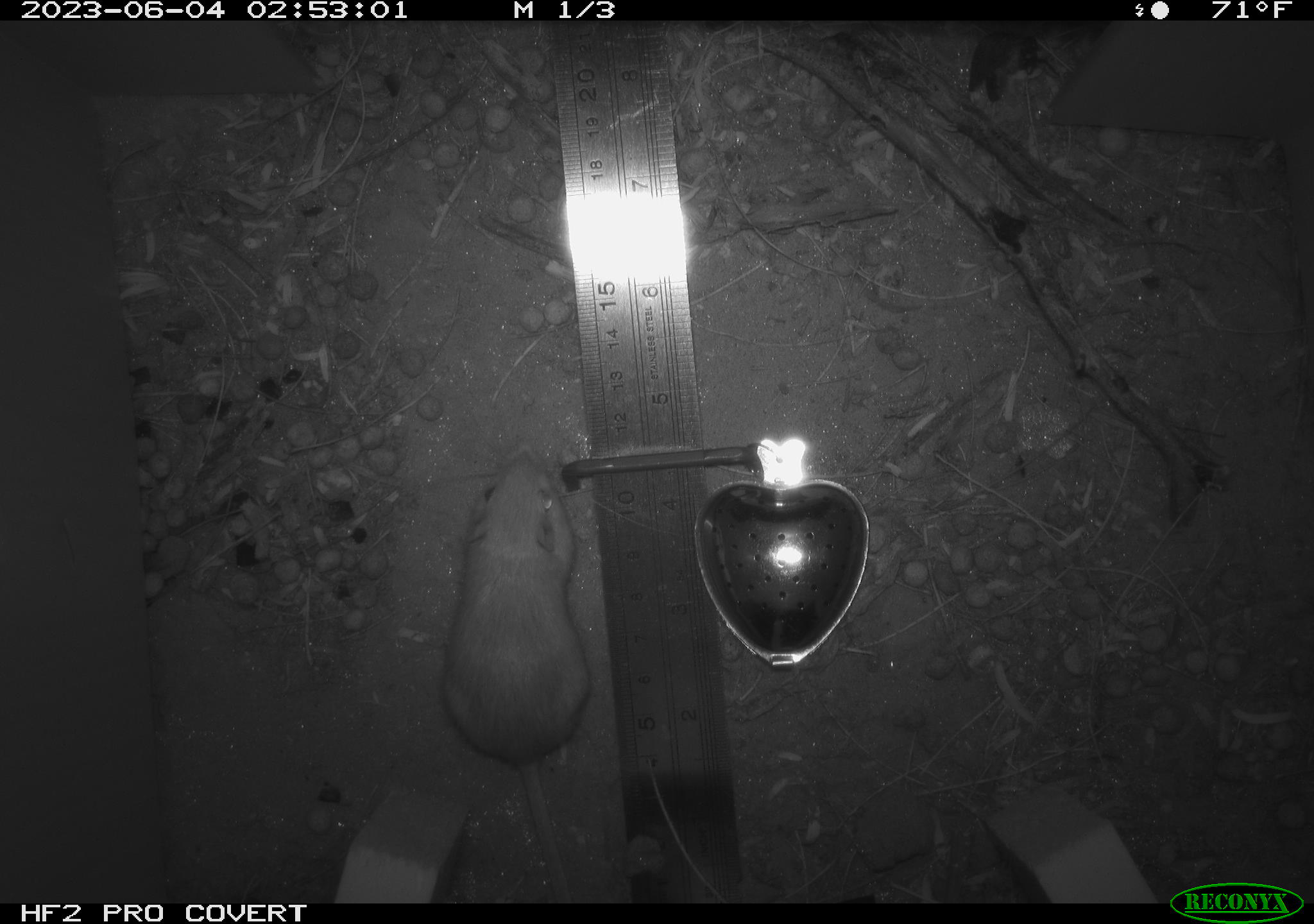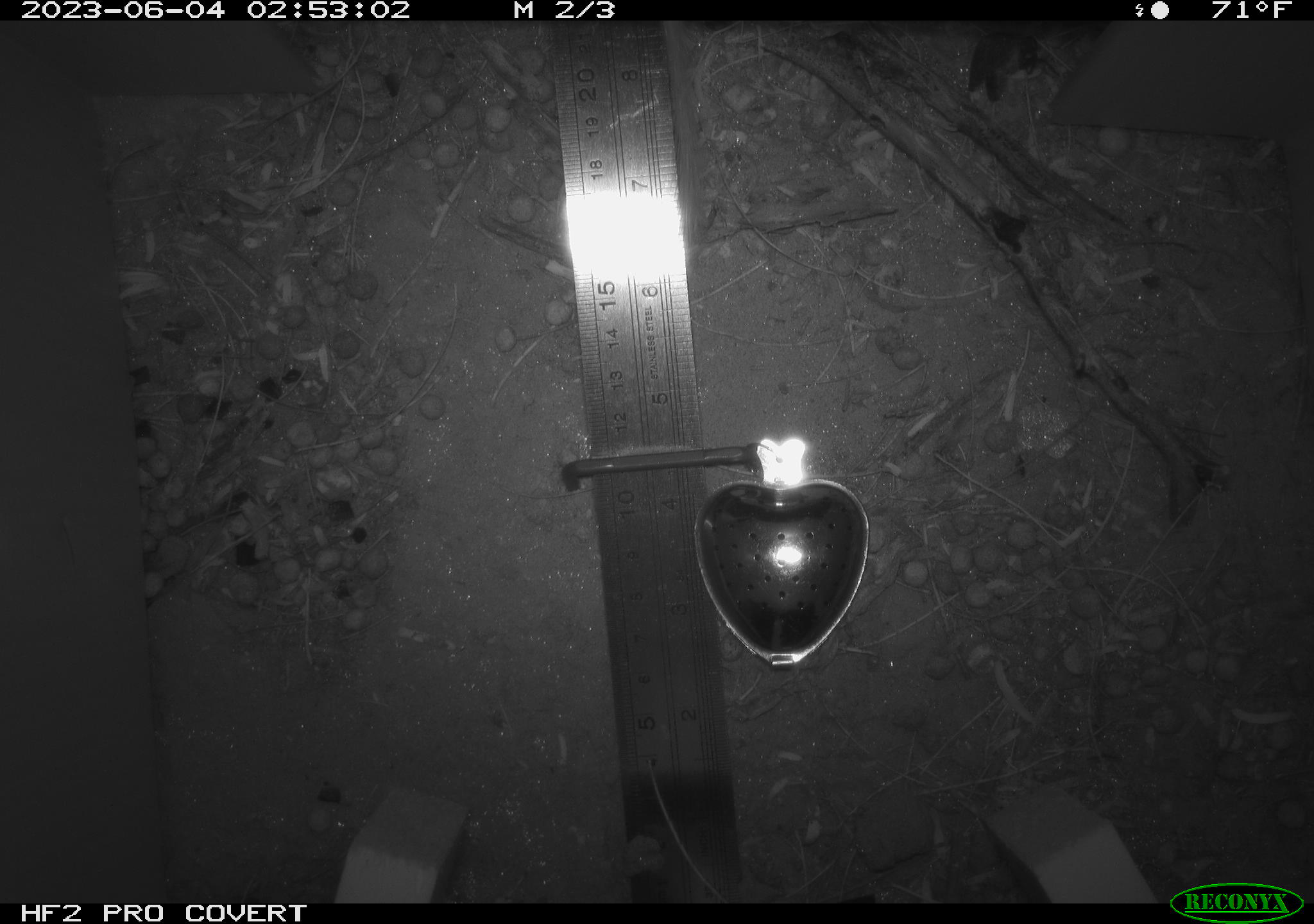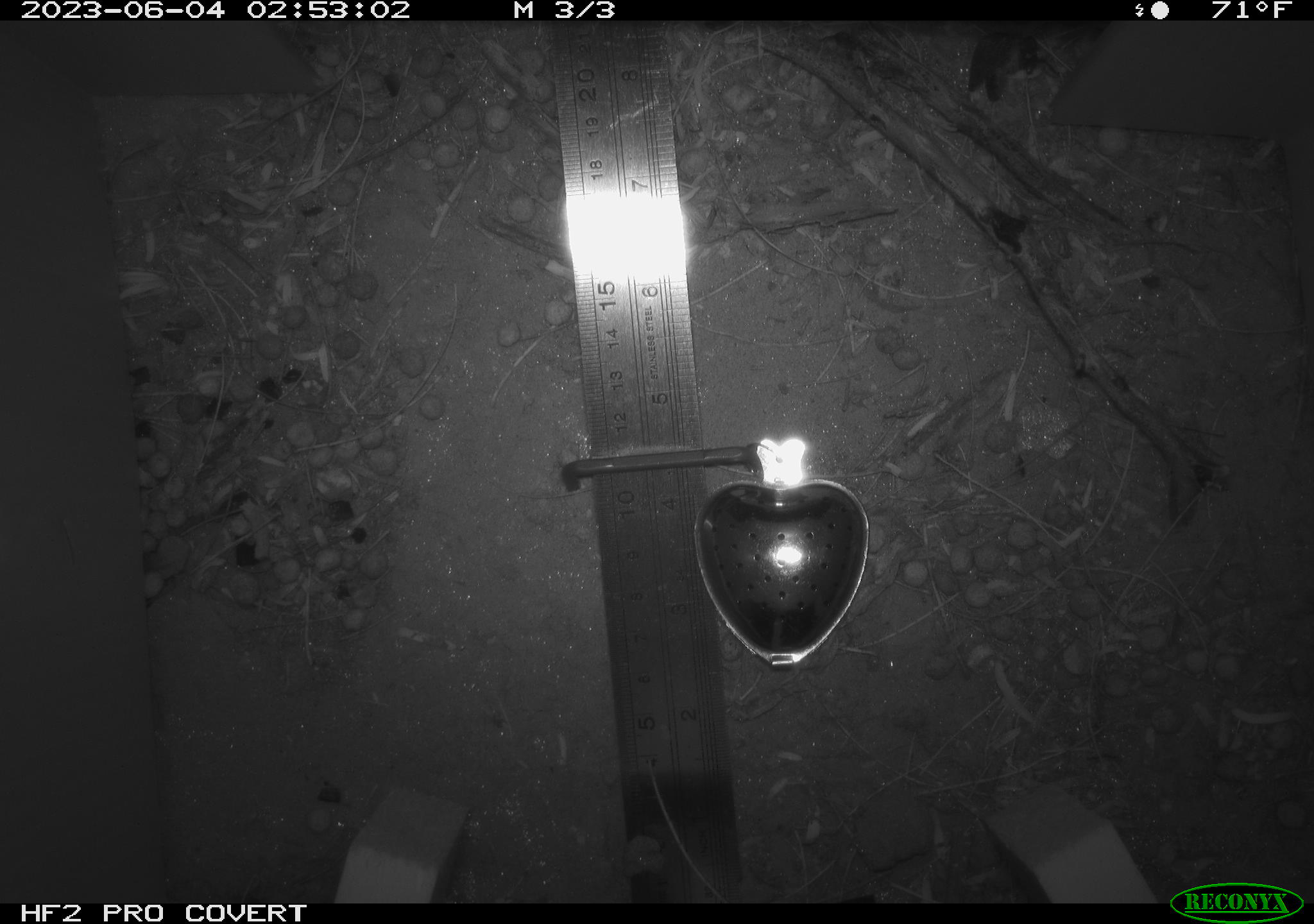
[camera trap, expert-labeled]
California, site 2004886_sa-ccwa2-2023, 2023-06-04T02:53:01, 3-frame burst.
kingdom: Animalia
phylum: Chordata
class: Mammalia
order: Rodentia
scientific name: Rodentia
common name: mouse species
Mouse species (Rodentia).